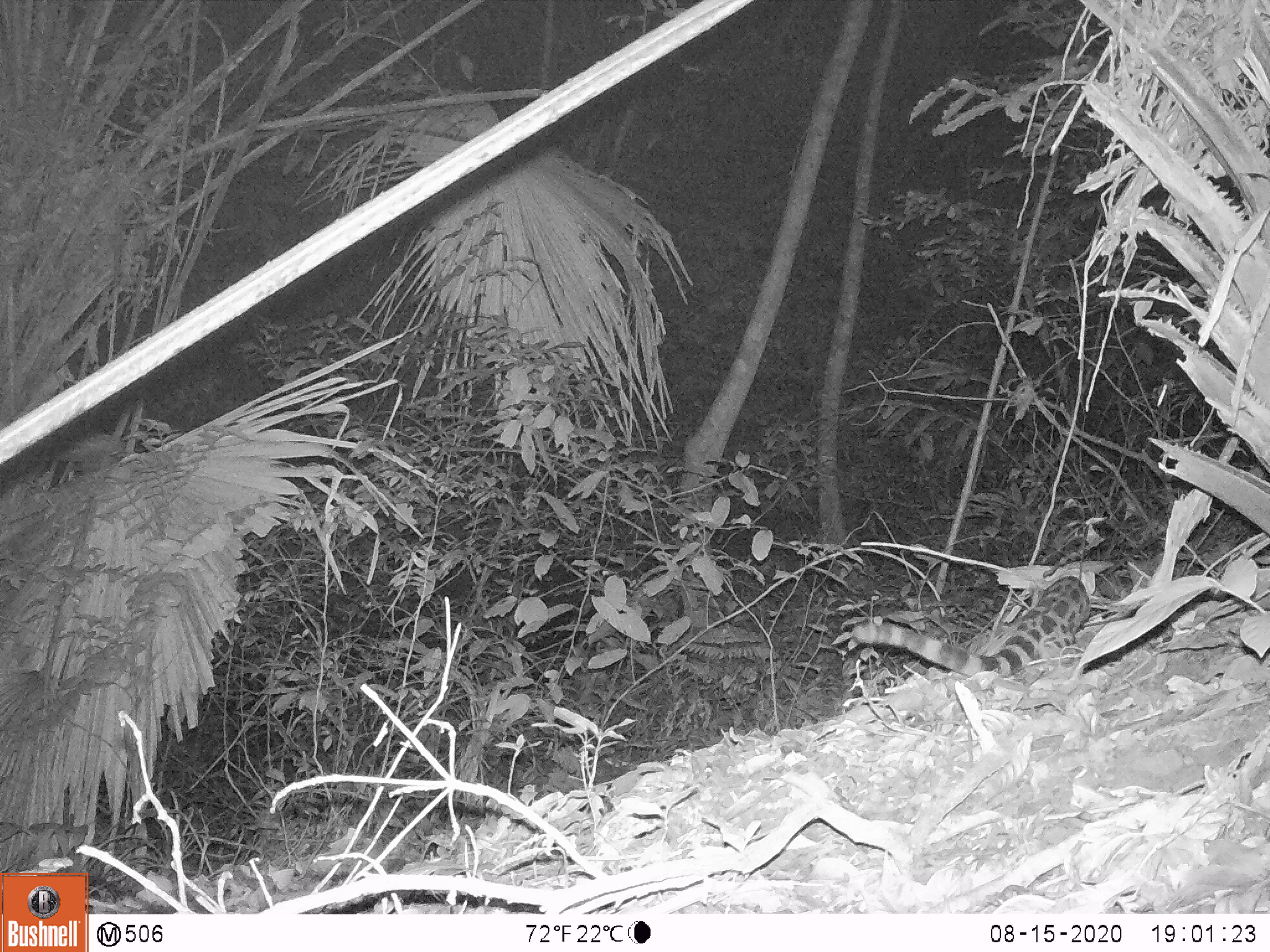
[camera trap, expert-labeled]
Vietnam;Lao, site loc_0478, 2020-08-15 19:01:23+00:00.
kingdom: Animalia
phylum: Chordata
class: Mammalia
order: Carnivora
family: Prionodontidae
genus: Prionodon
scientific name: Prionodon pardicolor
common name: spotted linsang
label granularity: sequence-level